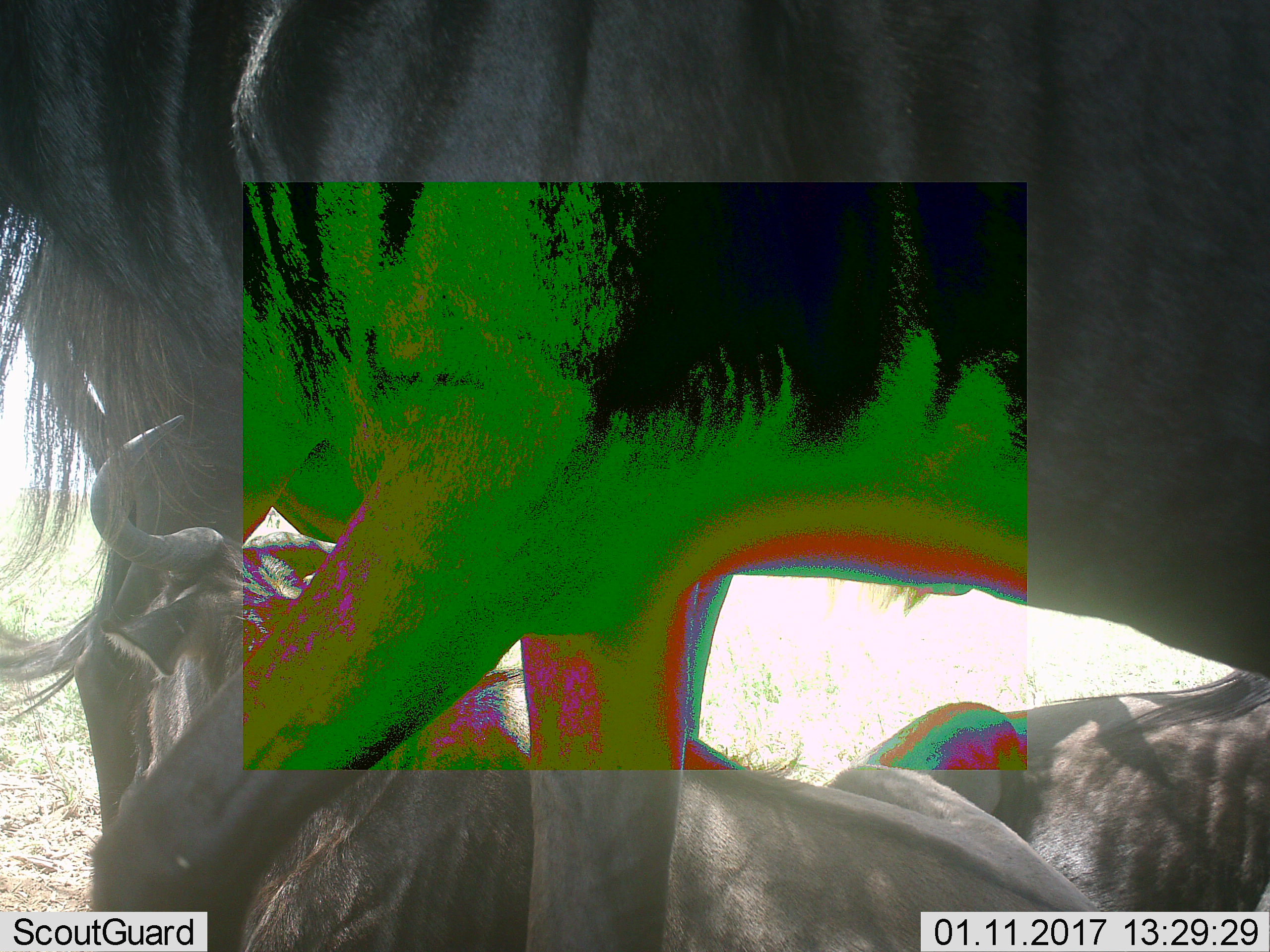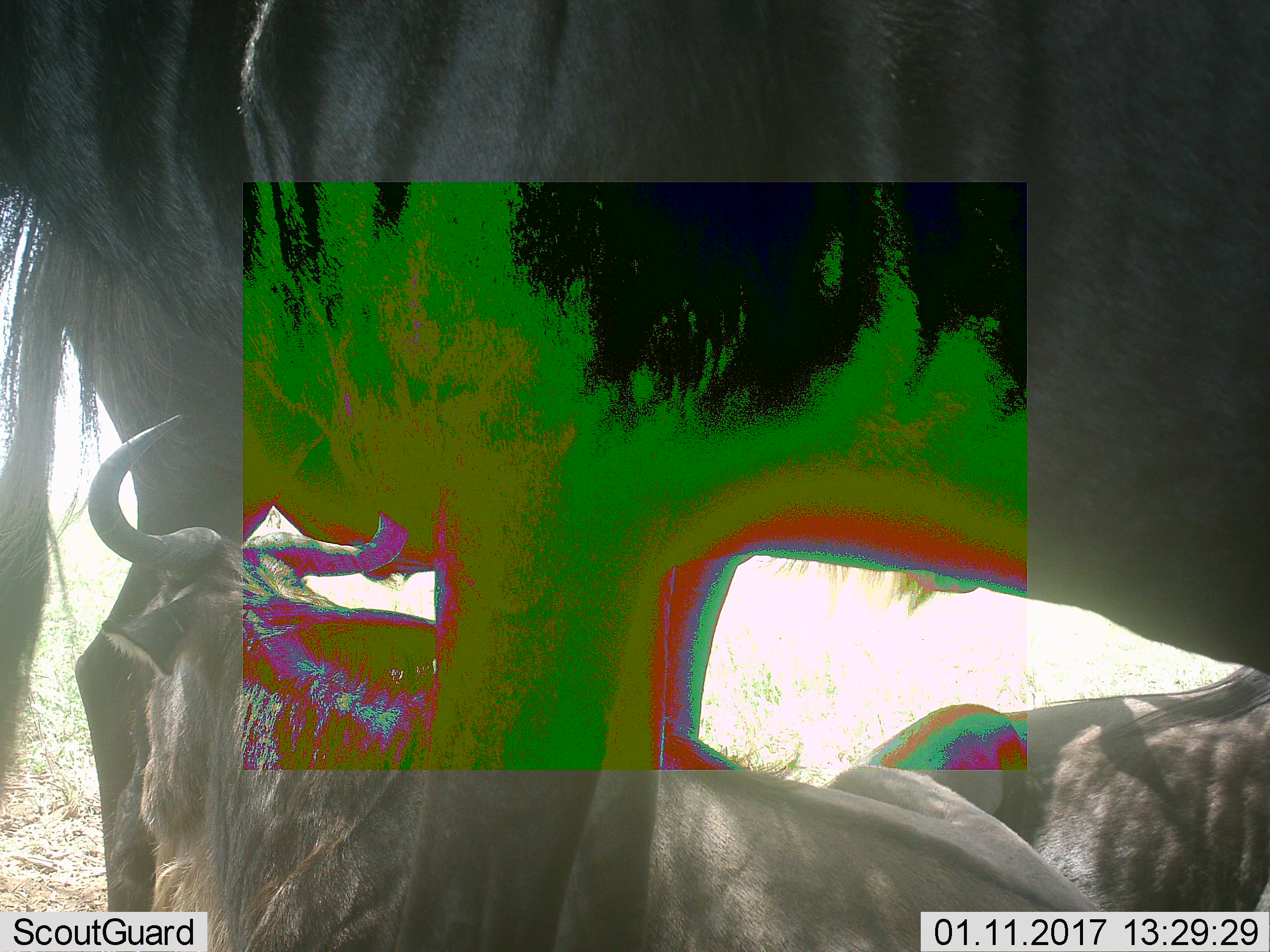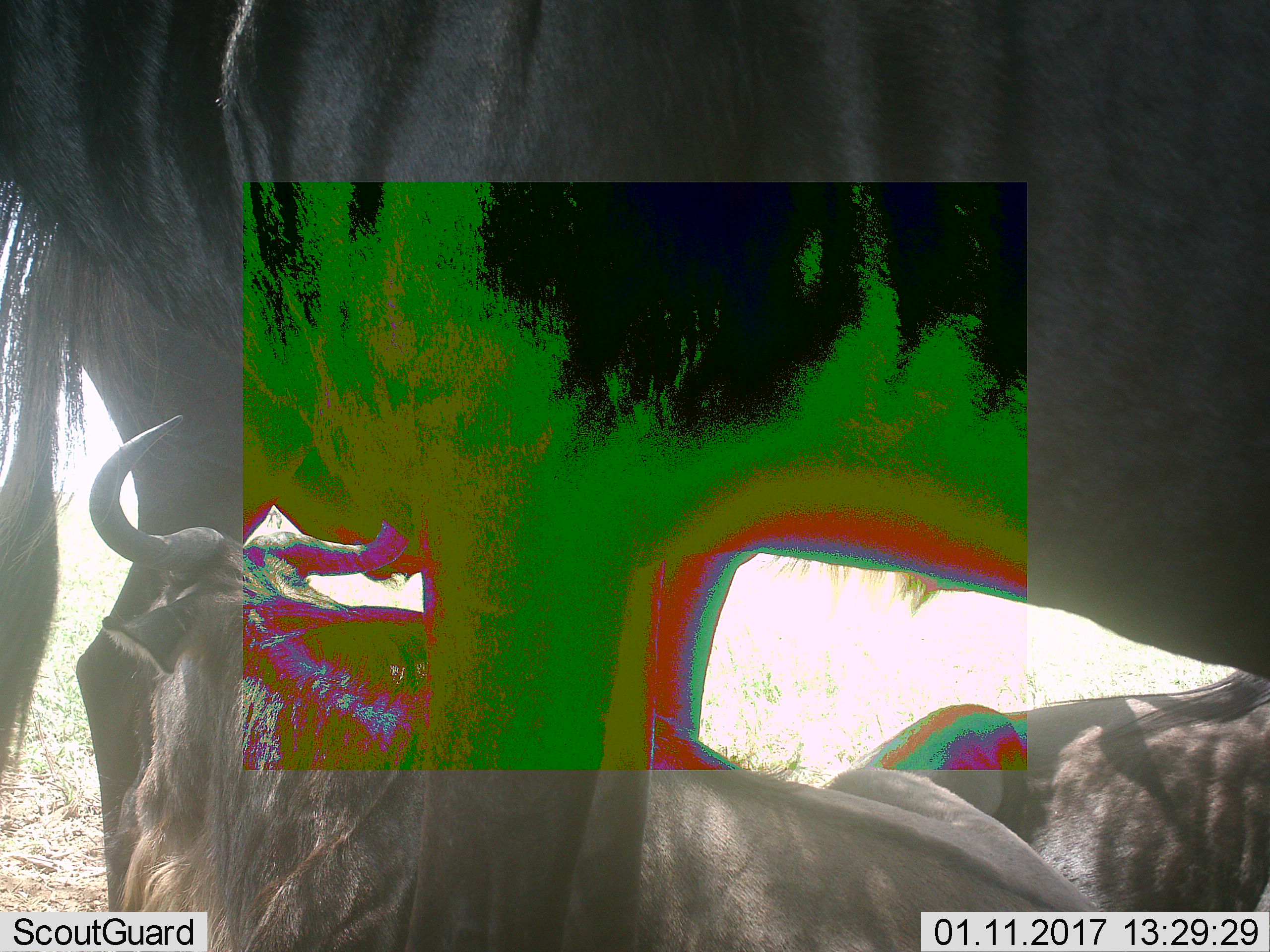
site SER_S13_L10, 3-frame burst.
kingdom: Animalia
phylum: Chordata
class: Mammalia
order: Artiodactyla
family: Bovidae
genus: Connochaetes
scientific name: Connochaetes taurinus taurinus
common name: blue wildebeest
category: wildebeestblue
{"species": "wildebeestblue (blue wildebeest) (Connochaetes taurinus taurinus)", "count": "3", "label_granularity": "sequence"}